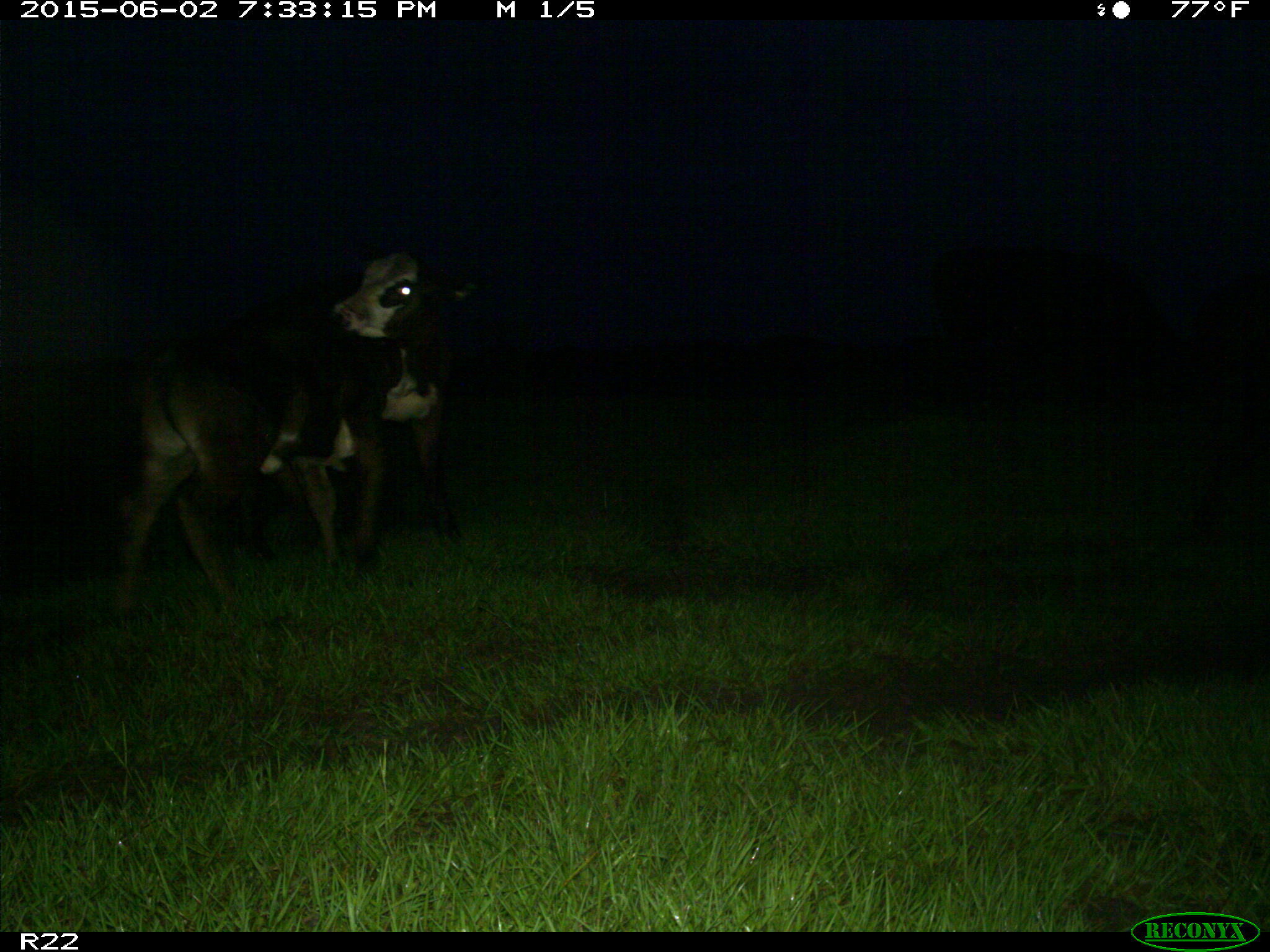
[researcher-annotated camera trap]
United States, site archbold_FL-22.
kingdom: Animalia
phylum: Chordata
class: Mammalia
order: Artiodactyla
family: Bovidae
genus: Bos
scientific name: Bos taurus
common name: domestic cow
Bos taurus (domestic cow).